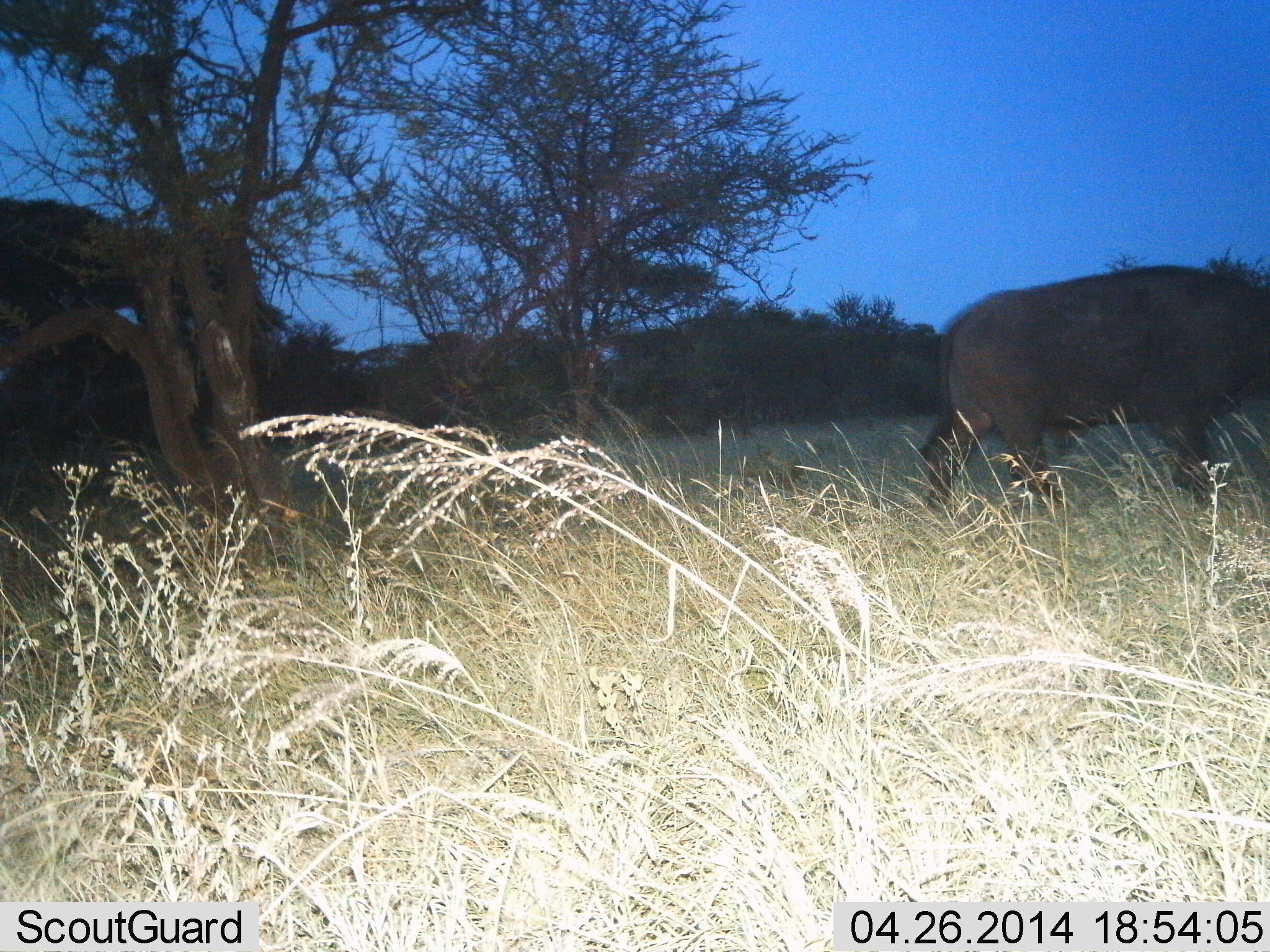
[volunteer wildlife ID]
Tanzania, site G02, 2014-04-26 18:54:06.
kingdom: Animalia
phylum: Chordata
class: Mammalia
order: Artiodactyla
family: Bovidae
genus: Syncerus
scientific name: Syncerus caffer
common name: cape buffalo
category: buffalo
Buffalo (cape buffalo) (Syncerus caffer), count 1. Behavior (volunteer vote fractions): standing 9%, resting 0%, moving 94%, interacting 0%. Young present (vote fraction): 0%. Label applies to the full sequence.